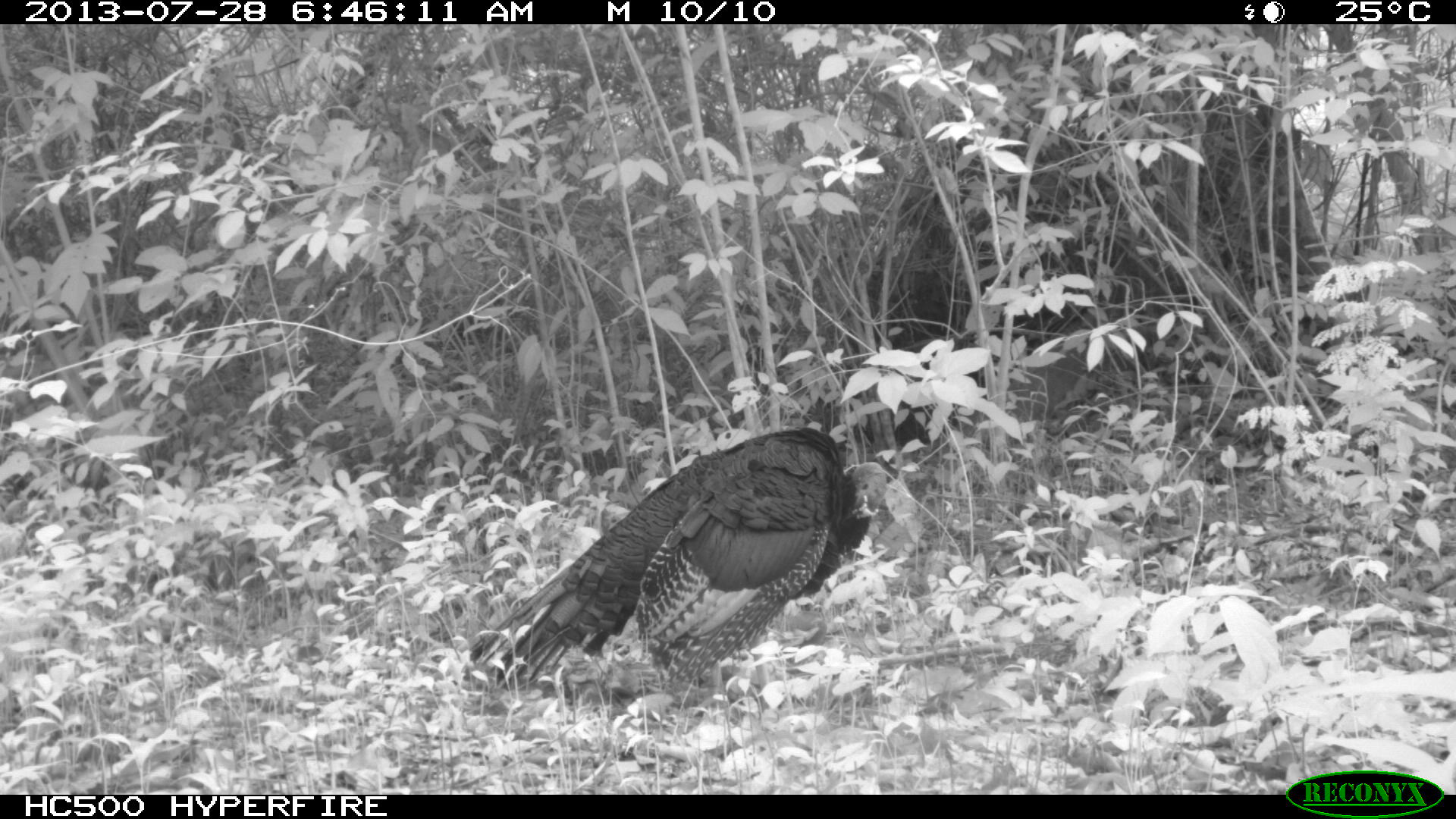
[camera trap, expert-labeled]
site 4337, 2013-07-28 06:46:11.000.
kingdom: Animalia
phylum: Chordata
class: Aves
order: Galliformes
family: Phasianidae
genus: Meleagris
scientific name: Meleagris ocellata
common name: ocellated turkey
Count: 1.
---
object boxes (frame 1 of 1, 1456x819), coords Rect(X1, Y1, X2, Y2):
meleagris ocellata: Rect(460, 426, 888, 703)